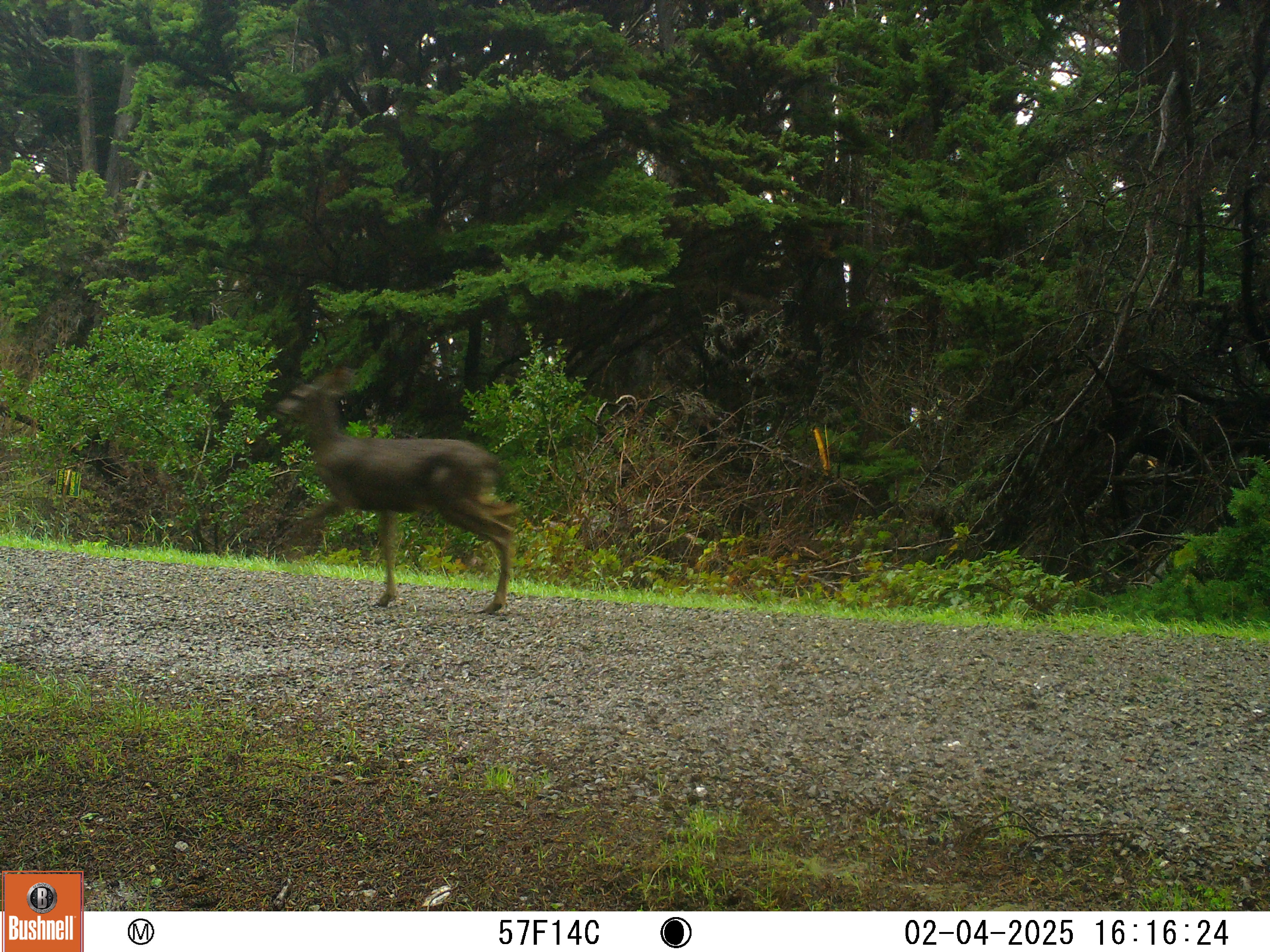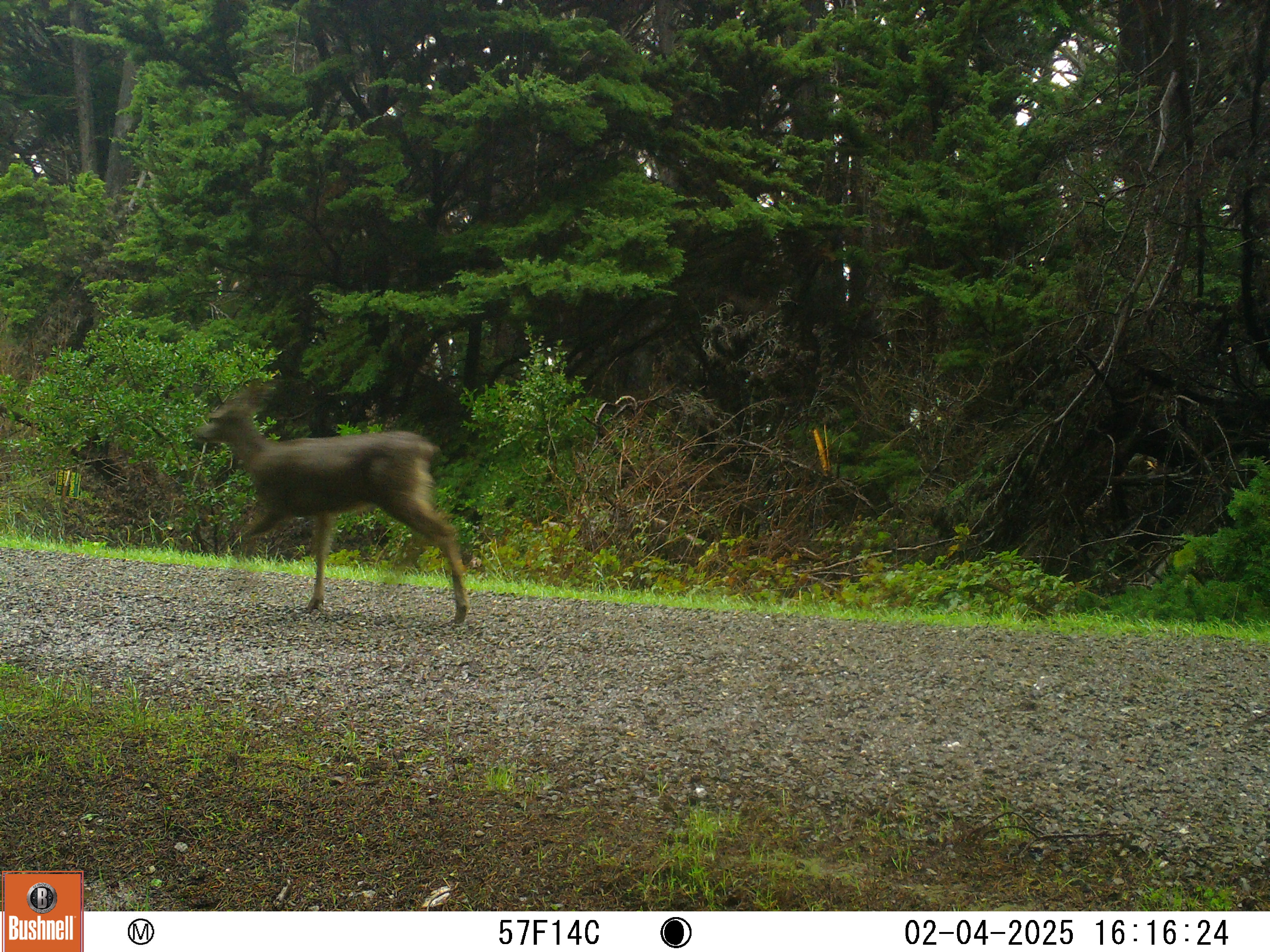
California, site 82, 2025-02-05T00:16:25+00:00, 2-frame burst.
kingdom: Animalia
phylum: Chordata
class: Mammalia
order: Artiodactyla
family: Cervidae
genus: Odocoileus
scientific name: Odocoileus hemionus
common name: mule deer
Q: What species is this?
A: Mule deer (Odocoileus hemionus).